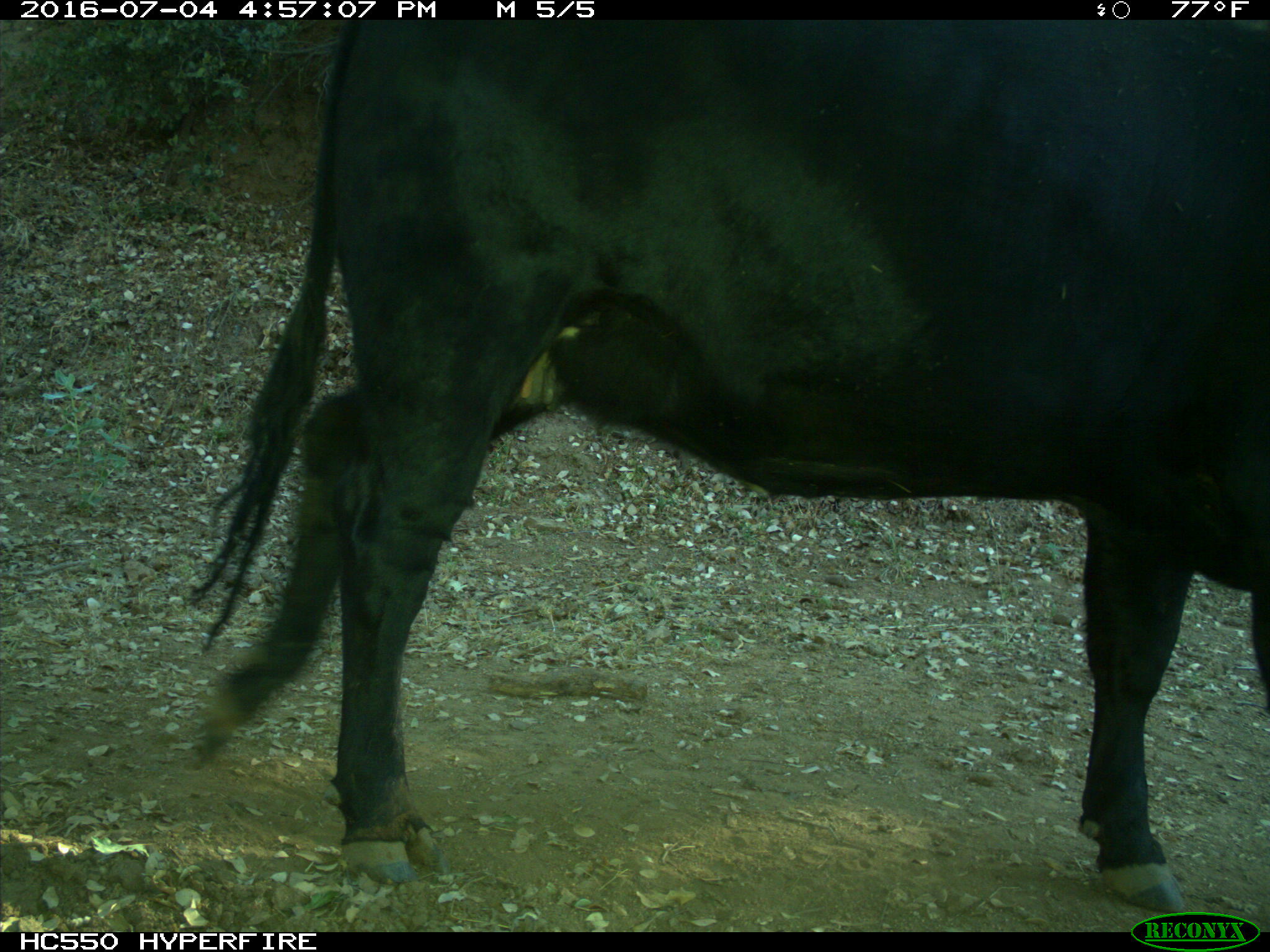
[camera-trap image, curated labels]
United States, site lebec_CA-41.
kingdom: Animalia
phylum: Chordata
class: Mammalia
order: Artiodactyla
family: Bovidae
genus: Bos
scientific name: Bos taurus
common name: domestic cow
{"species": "Bos taurus (domestic cow)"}